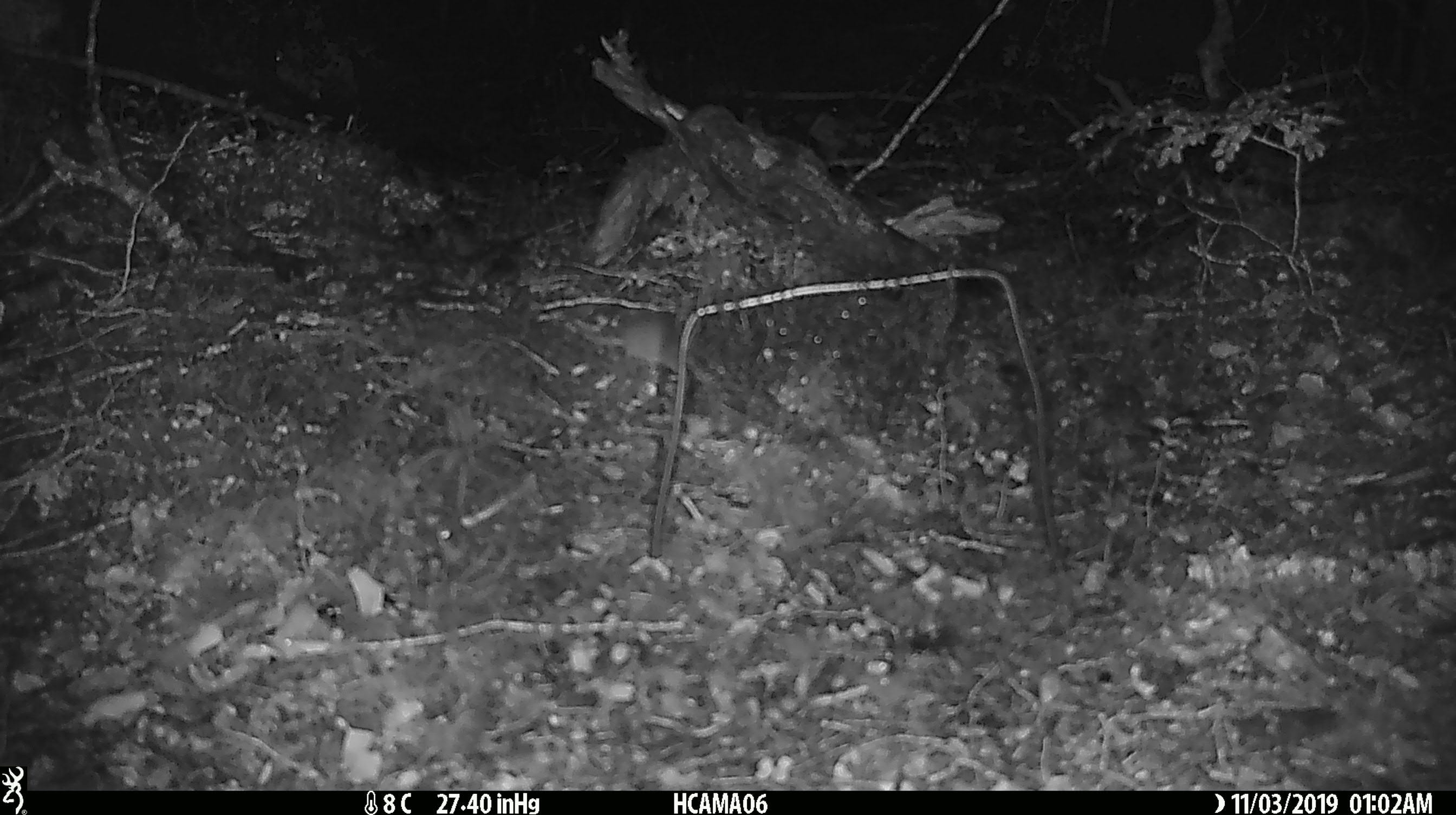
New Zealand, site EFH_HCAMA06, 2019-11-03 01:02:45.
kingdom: Animalia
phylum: Chordata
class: Mammalia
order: Rodentia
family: Muridae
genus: Mus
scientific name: Mus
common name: mouse